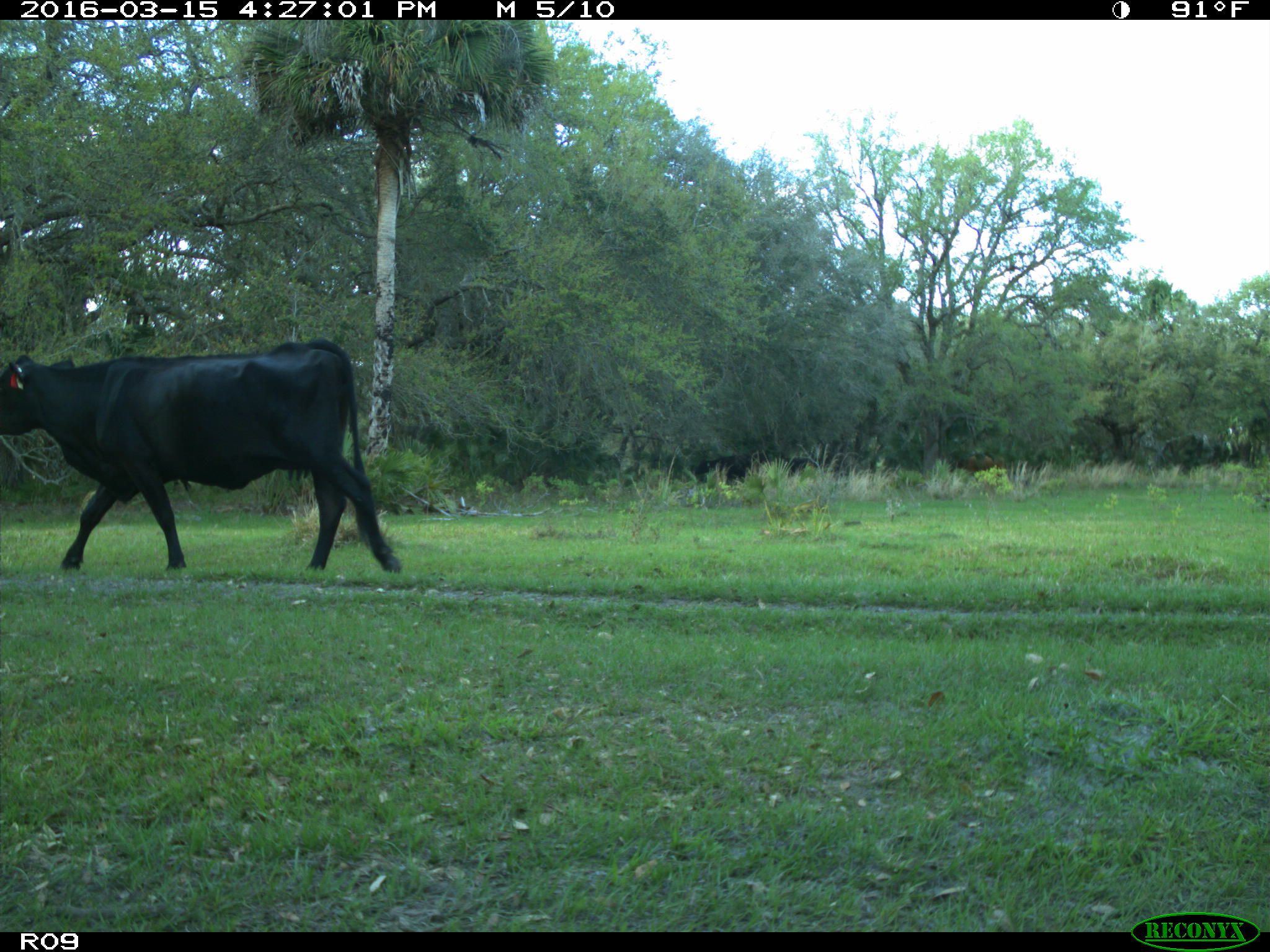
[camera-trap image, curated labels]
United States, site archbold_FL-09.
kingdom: Animalia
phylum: Chordata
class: Mammalia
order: Artiodactyla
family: Bovidae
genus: Bos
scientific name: Bos taurus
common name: domestic cow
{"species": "Bos taurus (domestic cow)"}